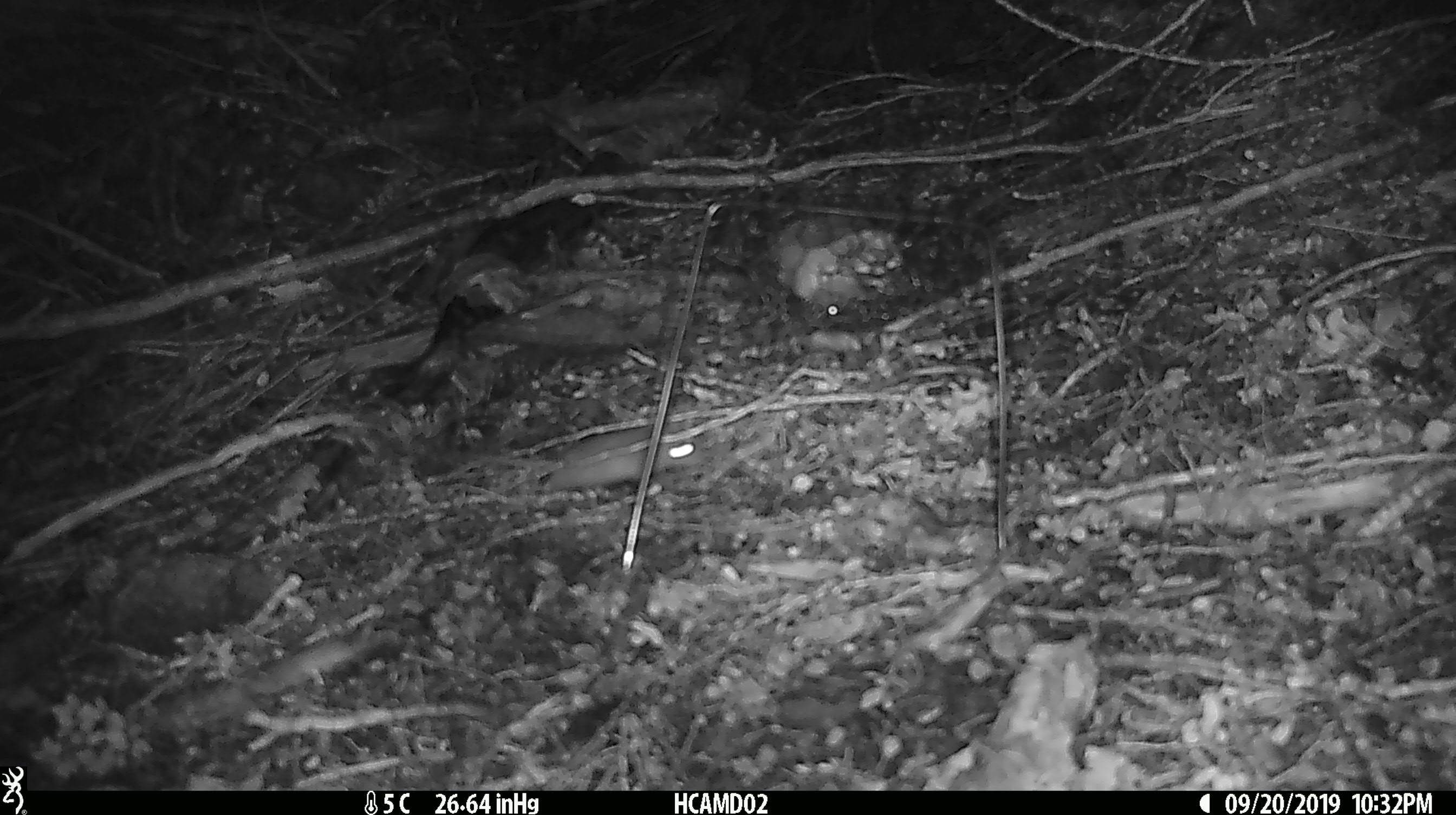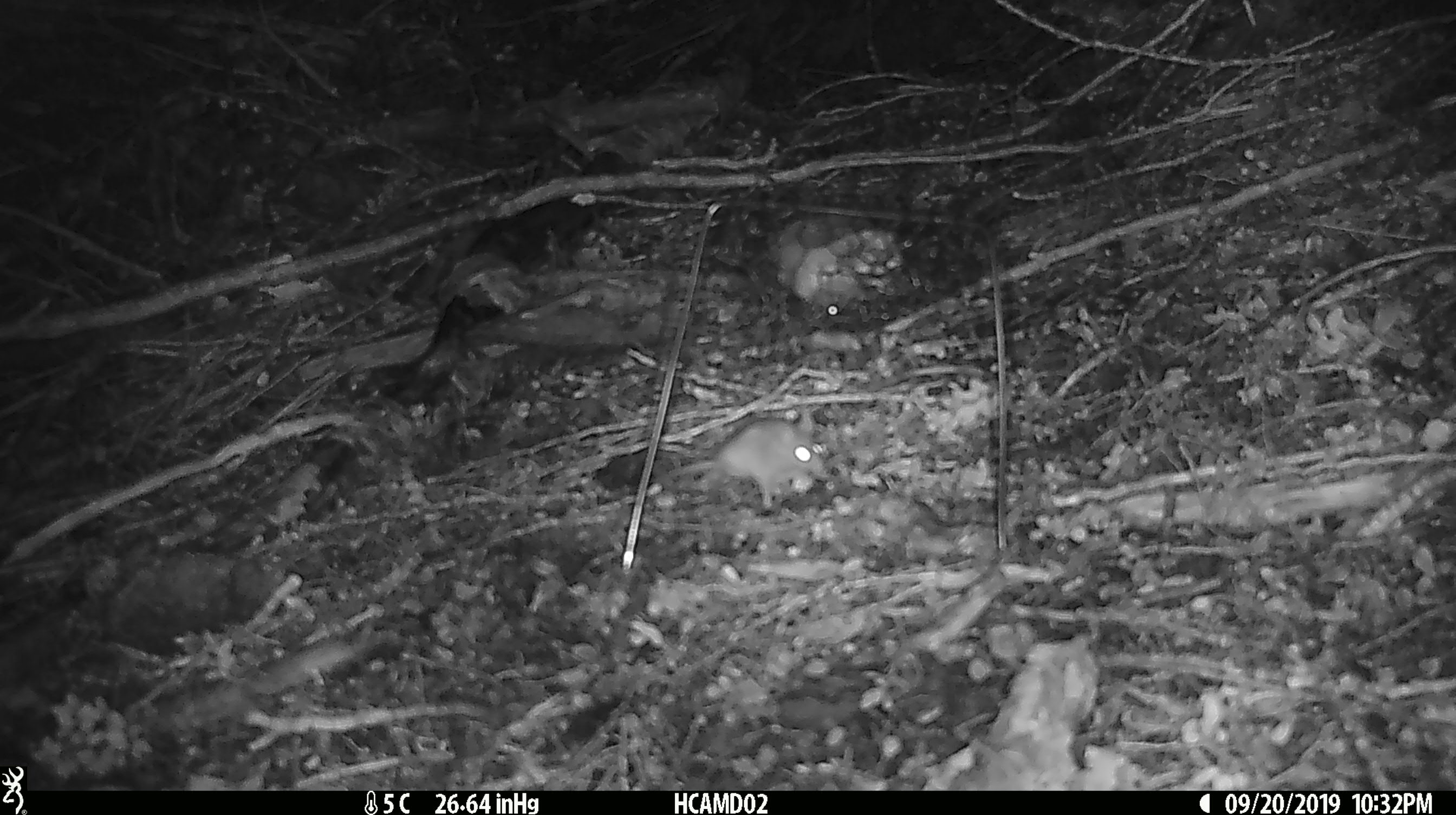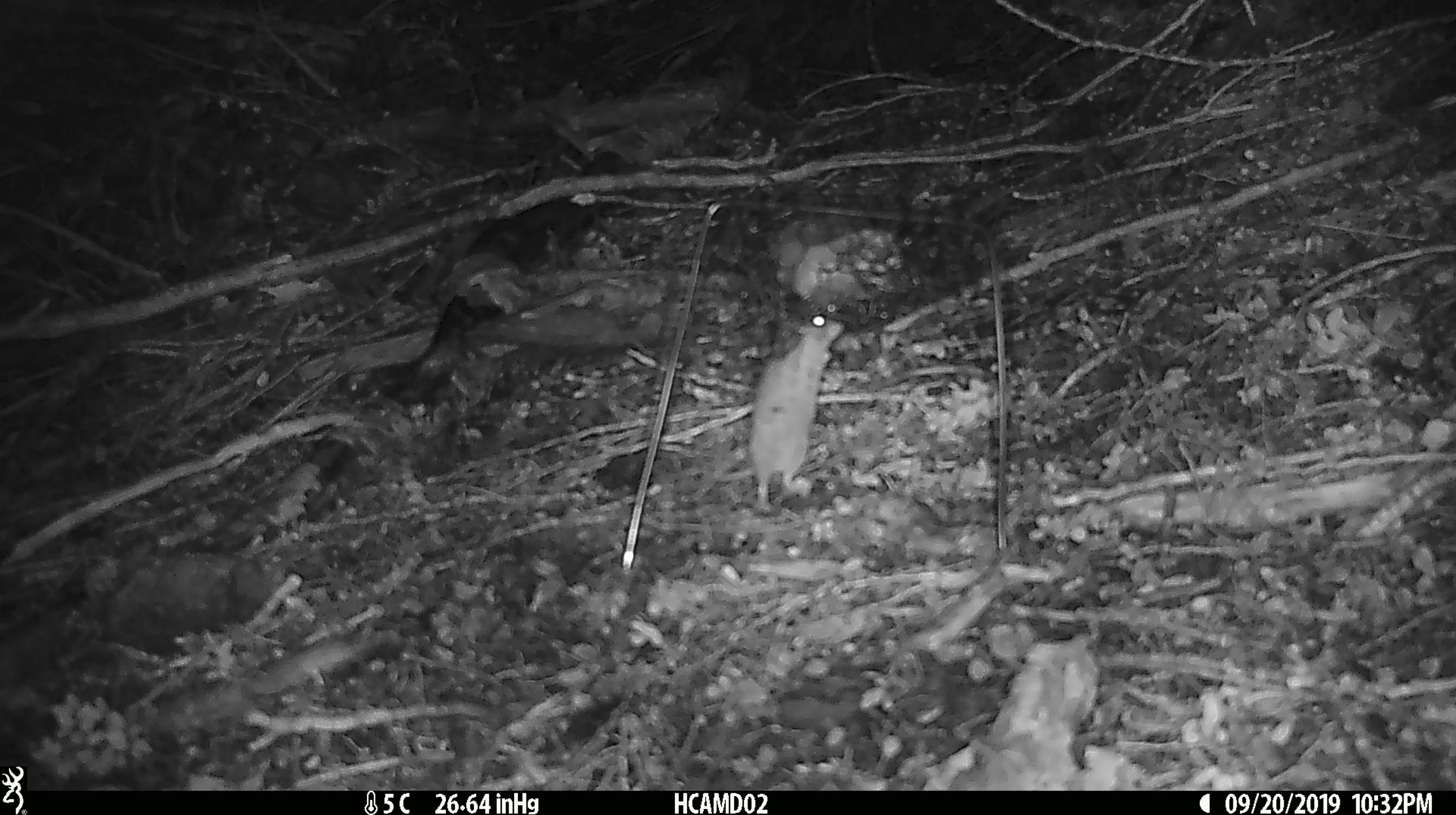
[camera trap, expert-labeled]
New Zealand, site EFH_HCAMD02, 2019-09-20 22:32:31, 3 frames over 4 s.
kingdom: Animalia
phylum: Chordata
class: Mammalia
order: Rodentia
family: Muridae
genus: Mus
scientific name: Mus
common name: mouse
Mouse (Mus).